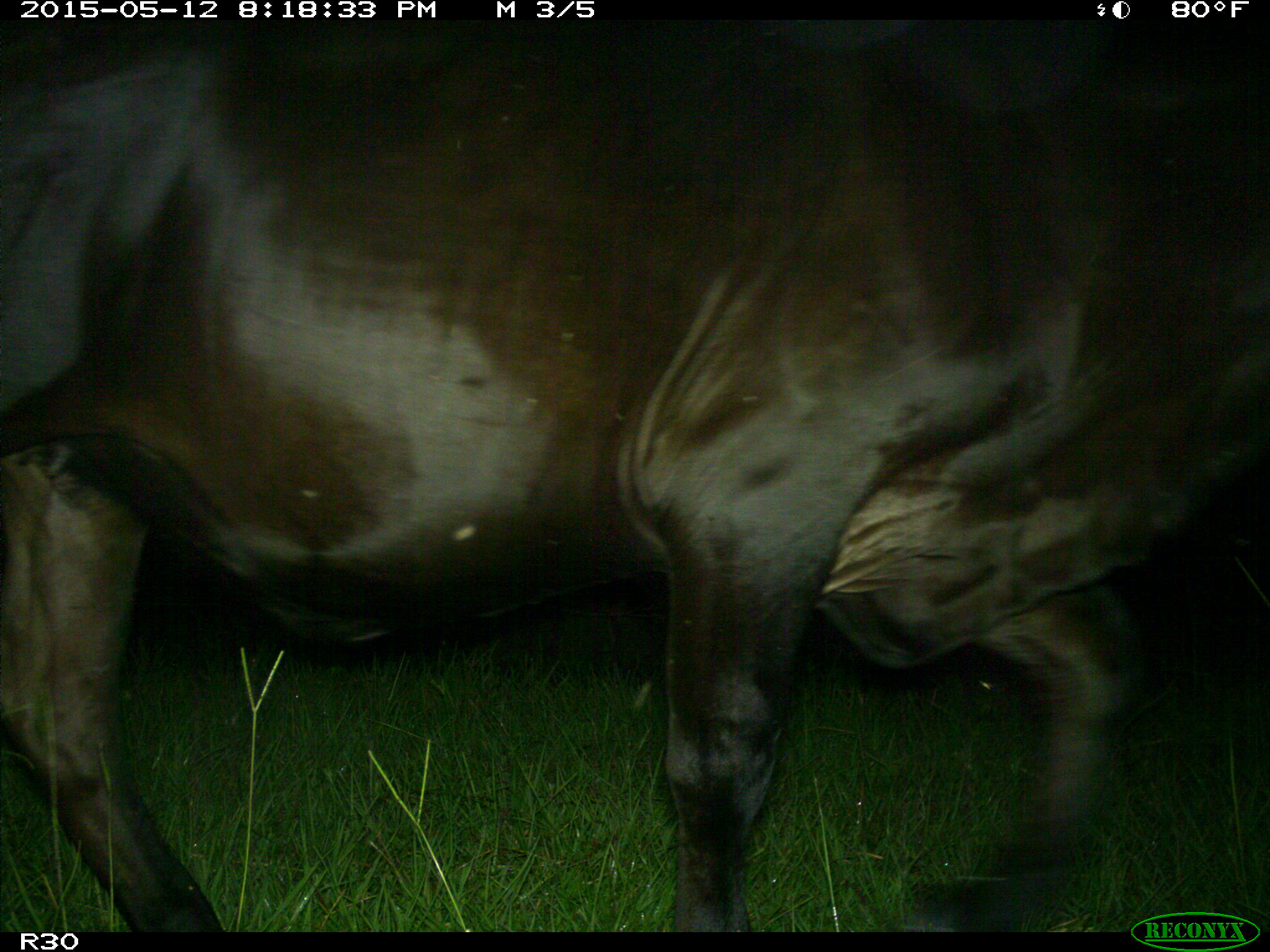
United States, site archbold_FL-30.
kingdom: Animalia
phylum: Chordata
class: Mammalia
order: Artiodactyla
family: Bovidae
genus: Bos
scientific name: Bos taurus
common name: domestic cow